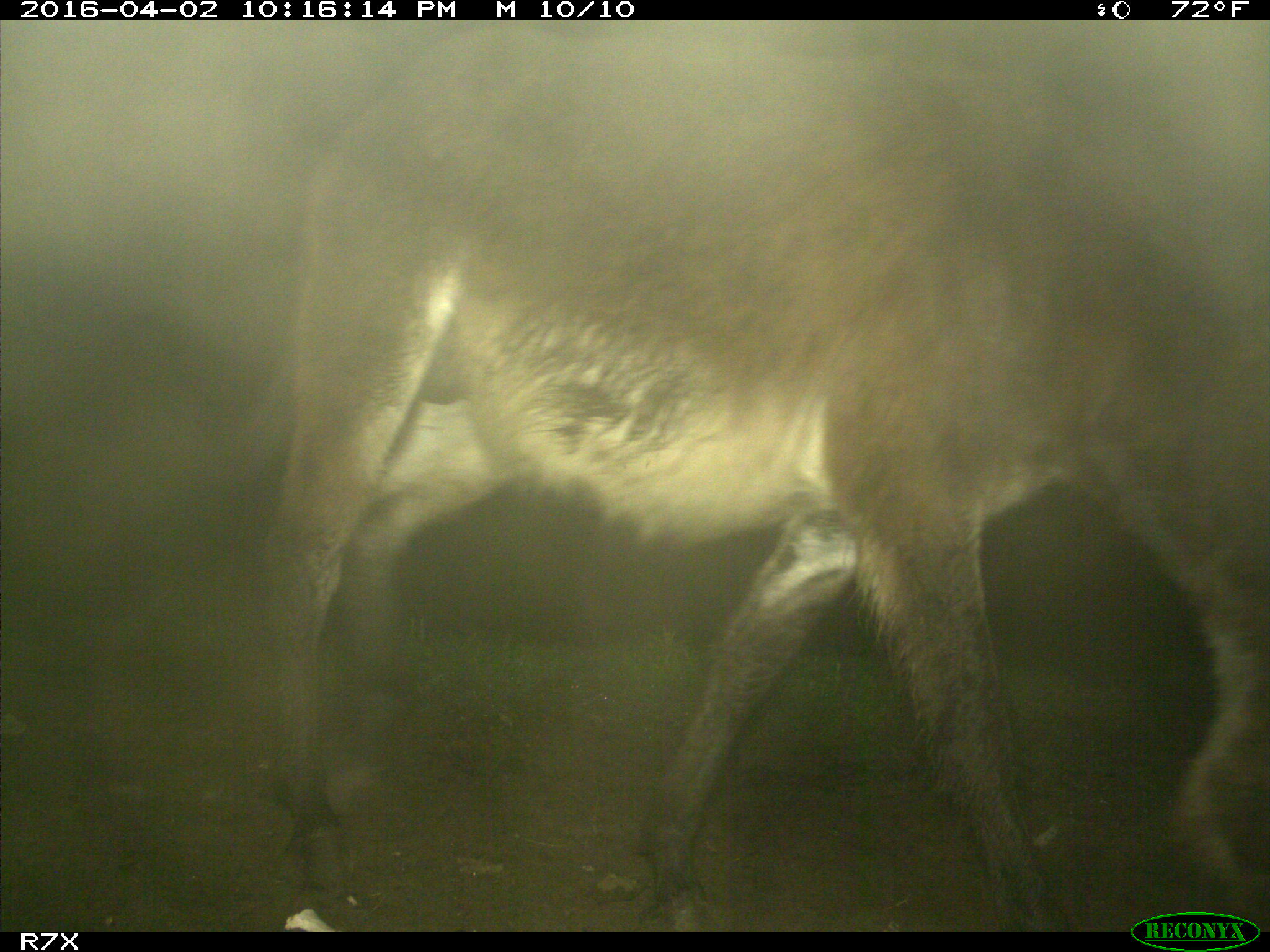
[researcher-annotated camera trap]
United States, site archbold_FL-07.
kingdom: Animalia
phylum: Chordata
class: Mammalia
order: Perissodactyla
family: Equidae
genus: Equus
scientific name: Equus africanus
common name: african wild ass